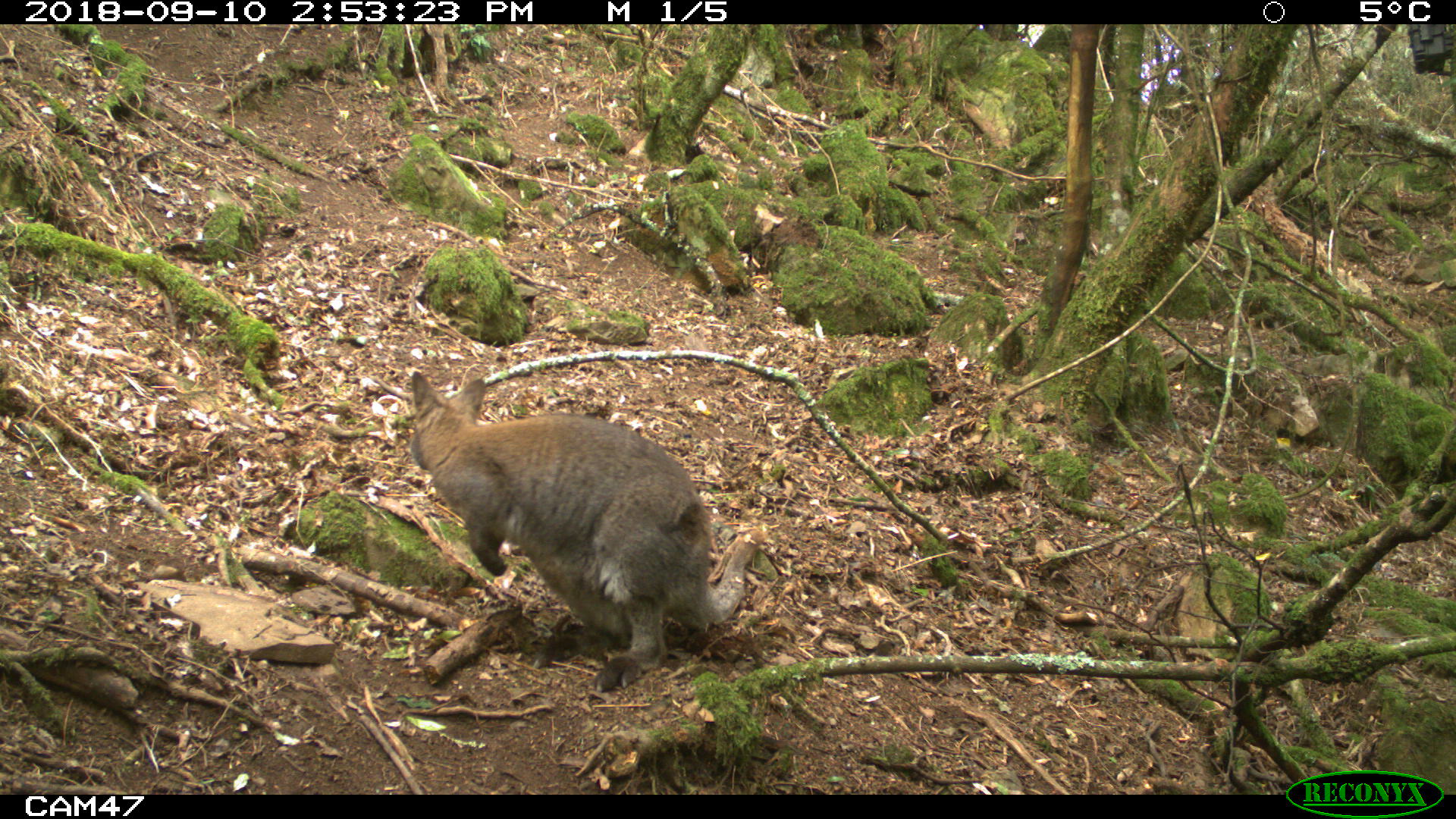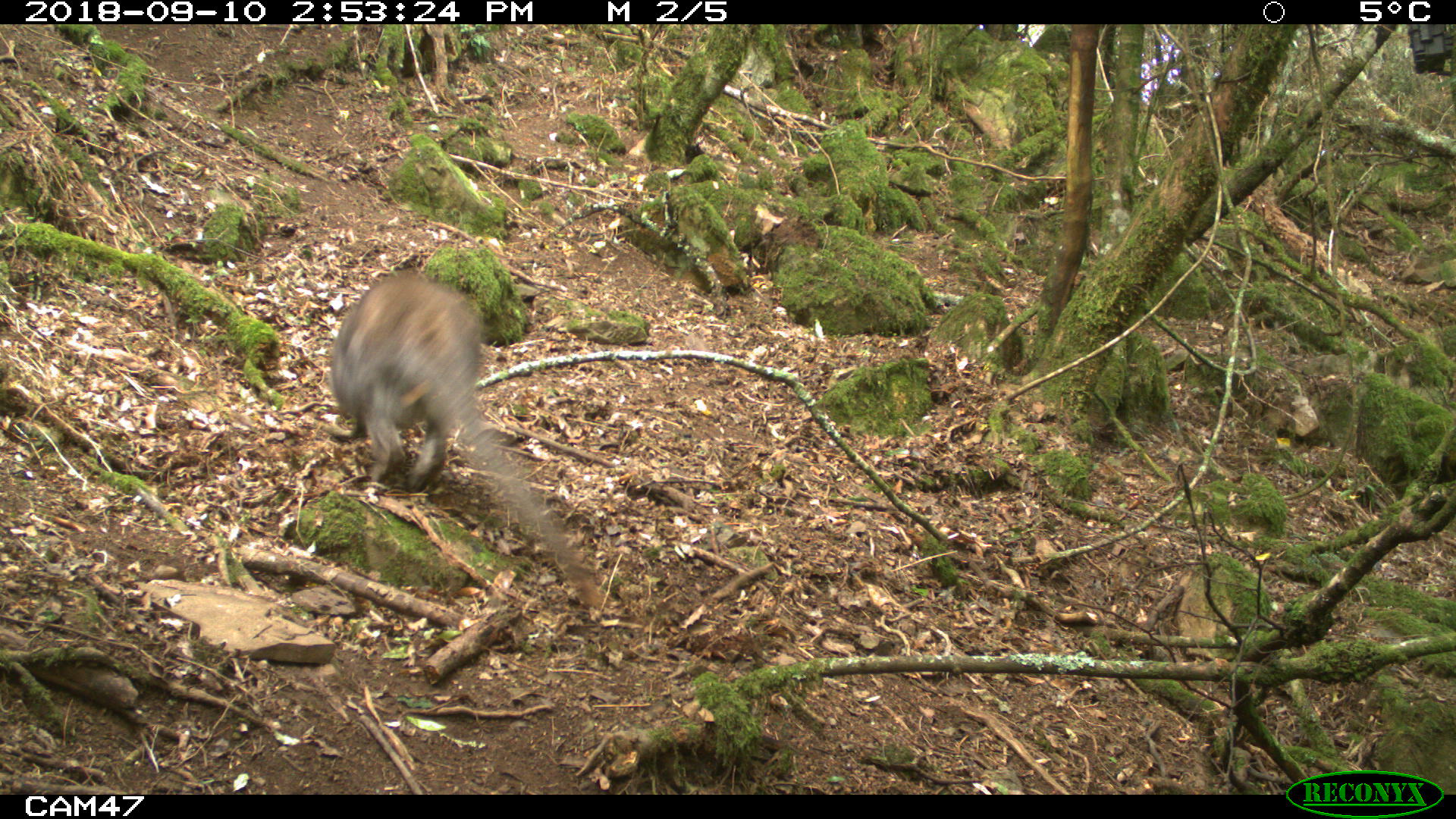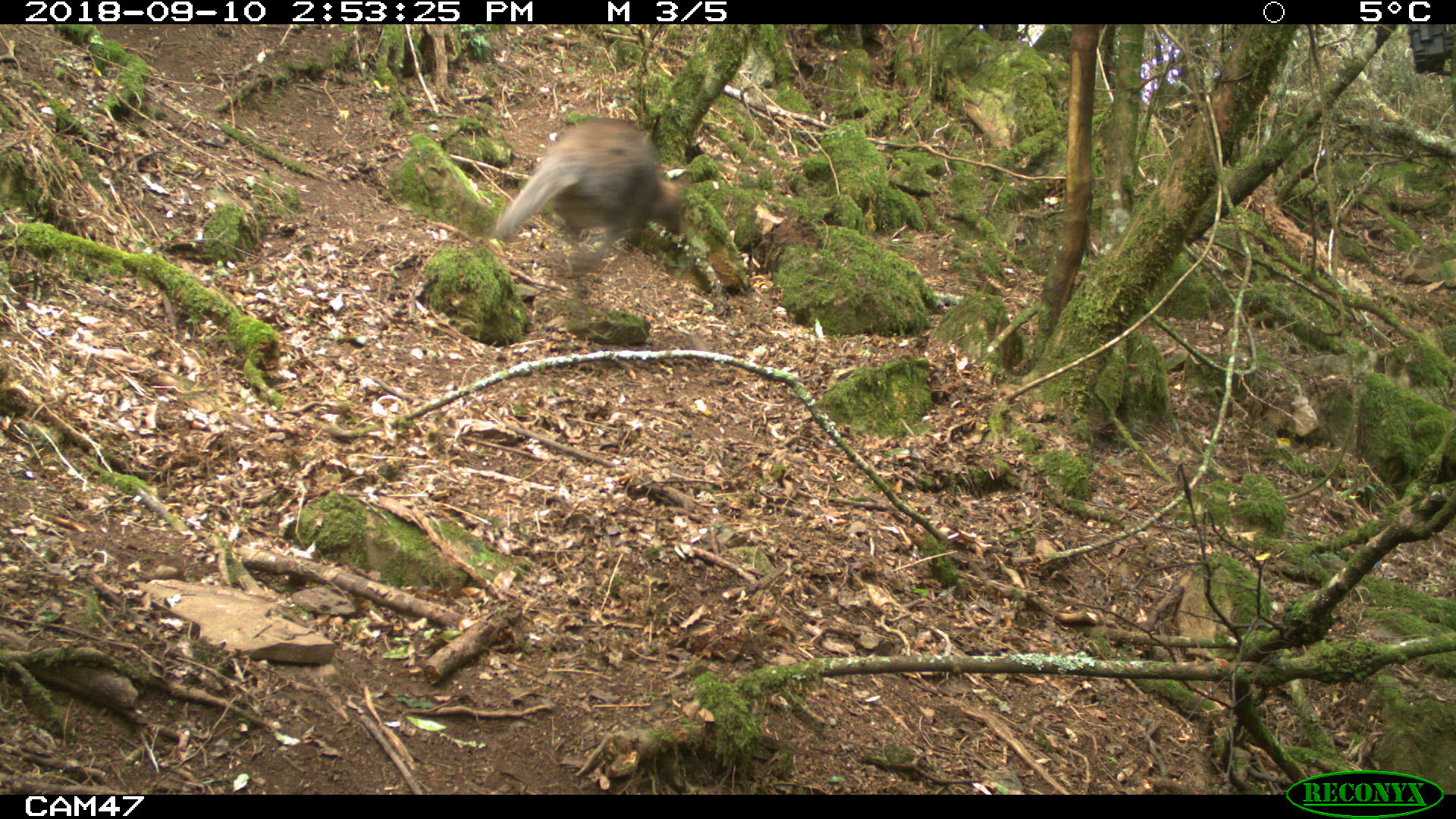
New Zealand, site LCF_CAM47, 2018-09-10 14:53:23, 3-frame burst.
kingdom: Animalia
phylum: Chordata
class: Mammalia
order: Diprotodontia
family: Macropodidae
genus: Notamacropus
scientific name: Notamacropus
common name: wallaby